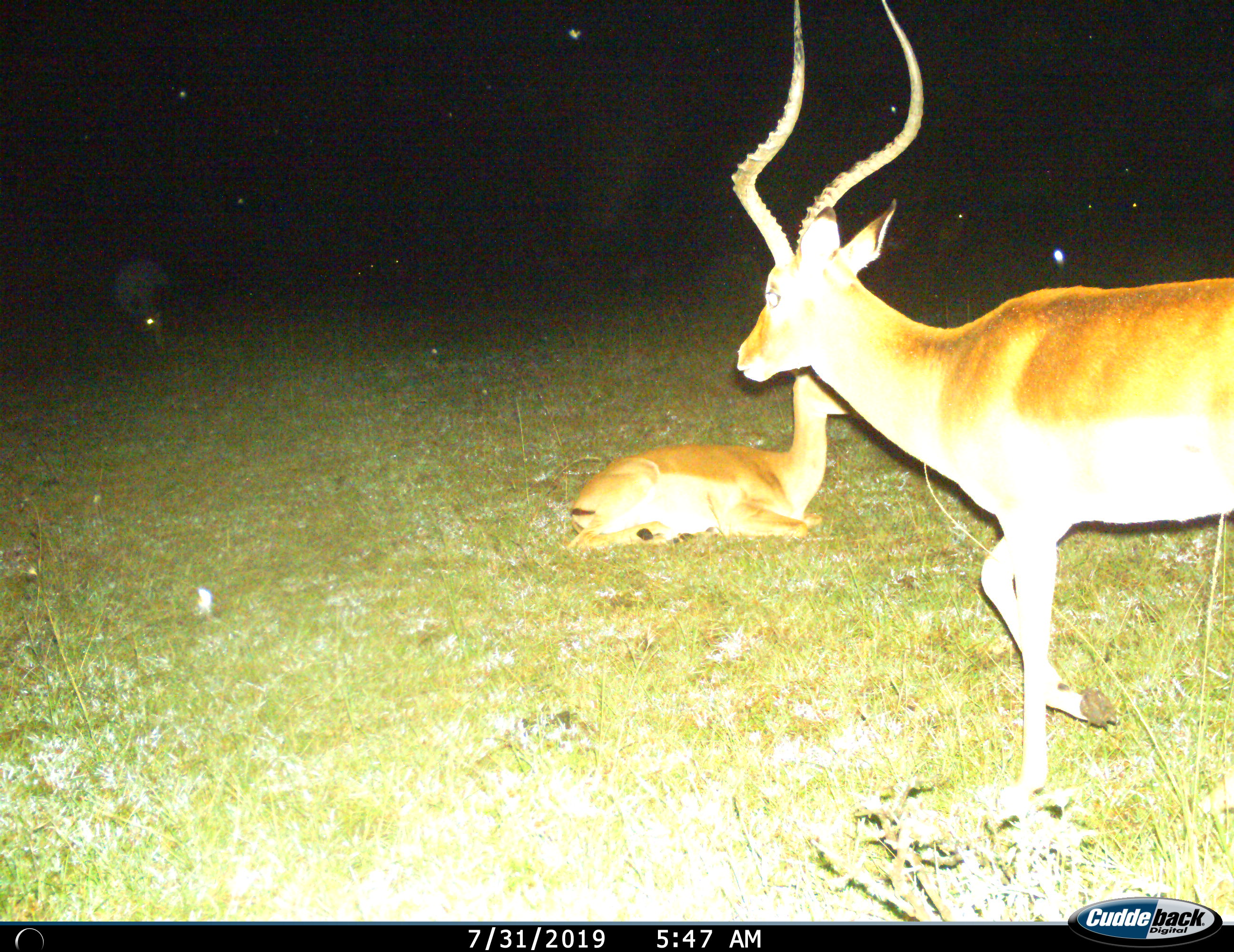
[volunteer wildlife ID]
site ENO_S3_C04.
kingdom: Animalia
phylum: Chordata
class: Mammalia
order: Artiodactyla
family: Bovidae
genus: Aepyceros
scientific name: Aepyceros melampus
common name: impala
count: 2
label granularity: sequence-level